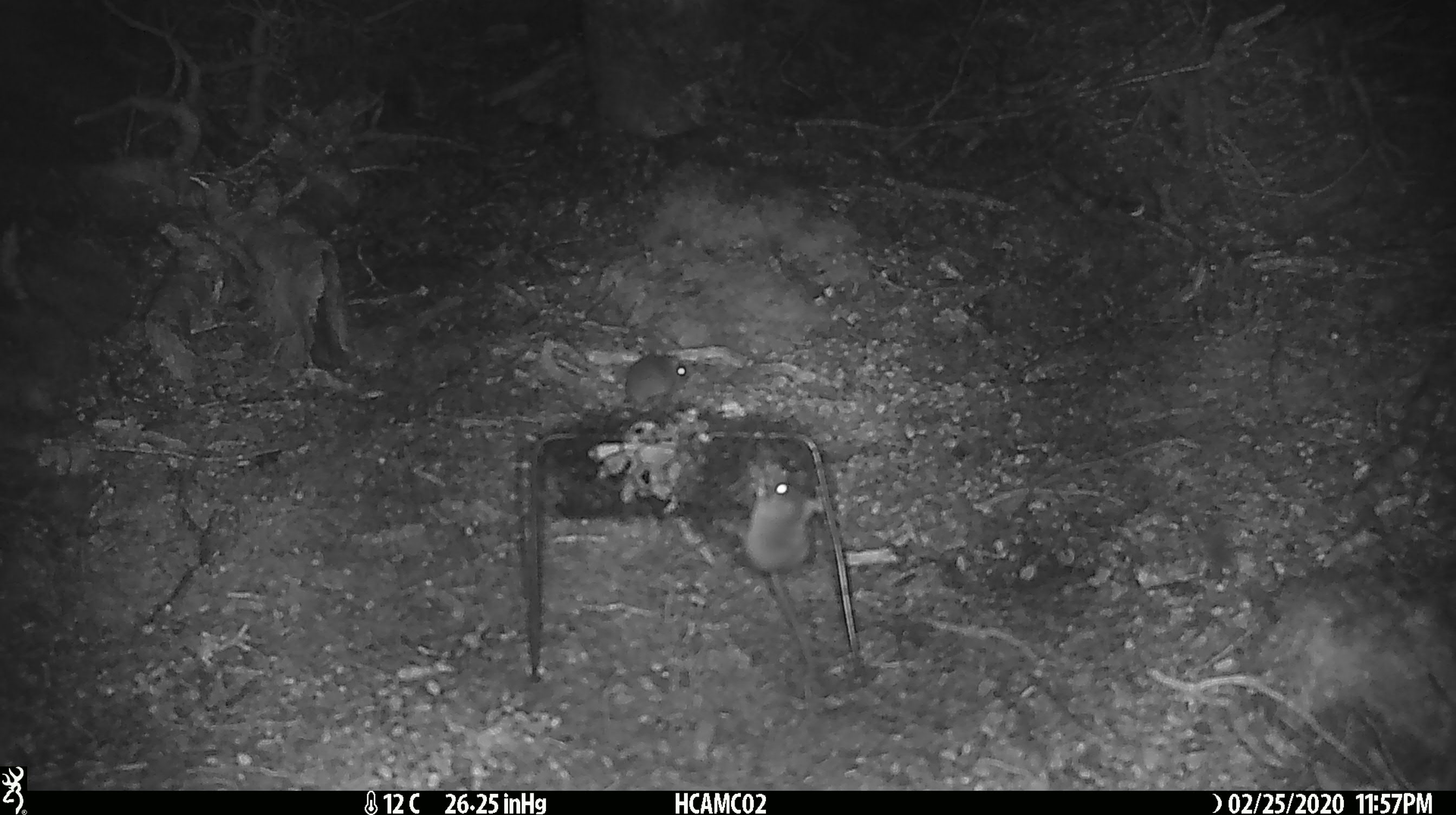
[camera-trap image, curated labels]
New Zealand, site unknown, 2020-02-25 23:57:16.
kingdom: Animalia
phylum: Chordata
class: Mammalia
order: Rodentia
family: Muridae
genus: Mus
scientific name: Mus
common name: mouse